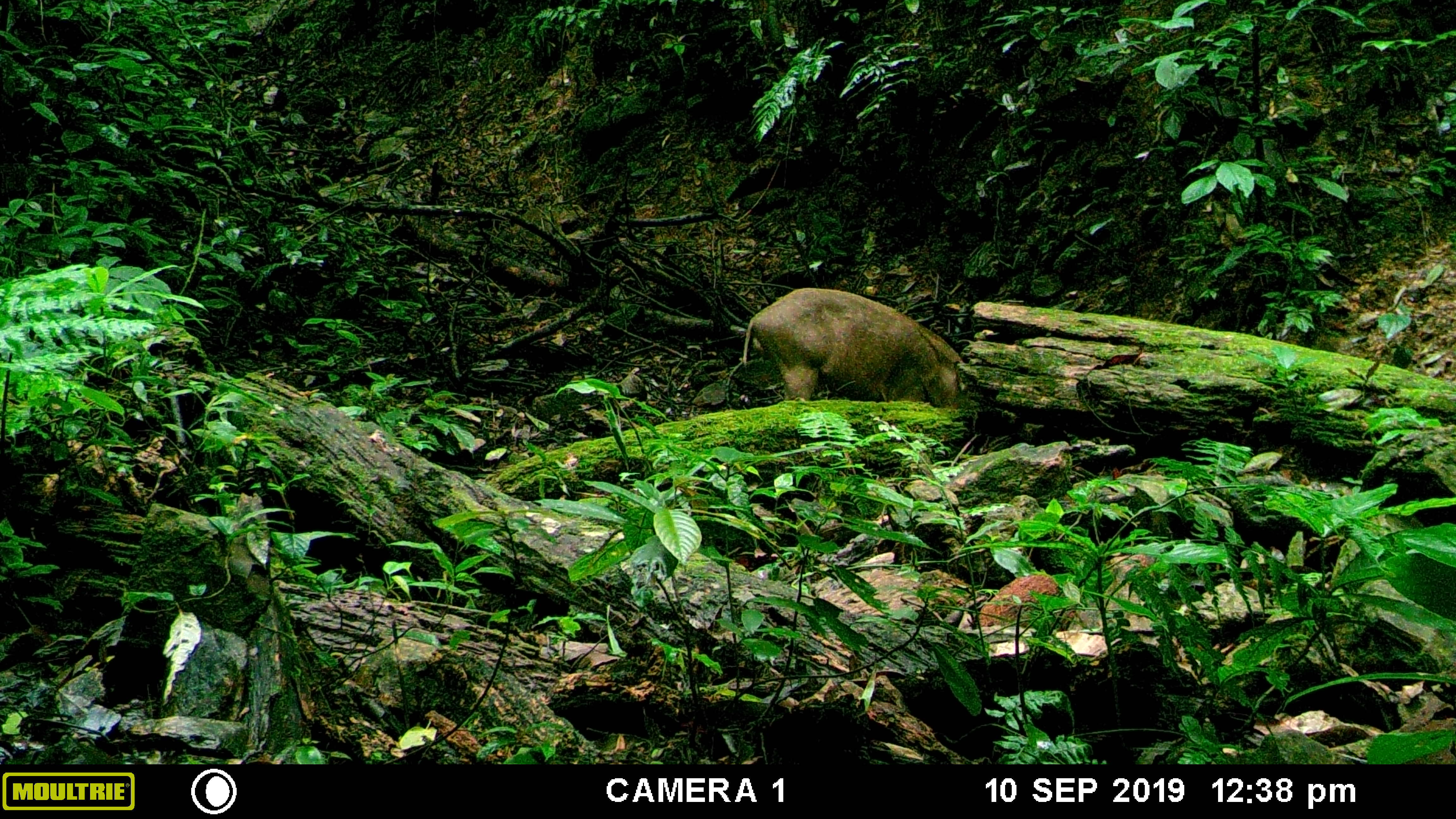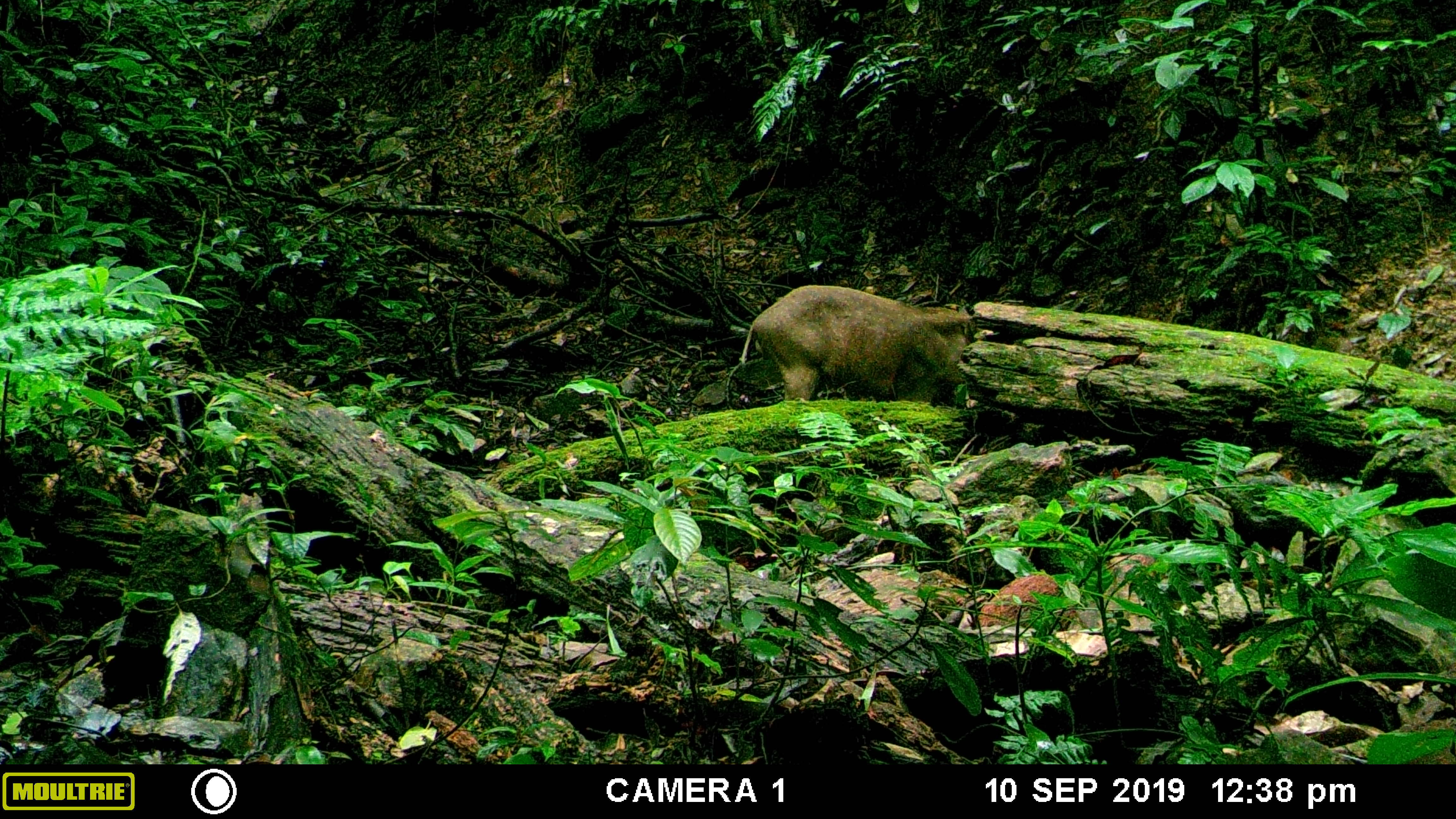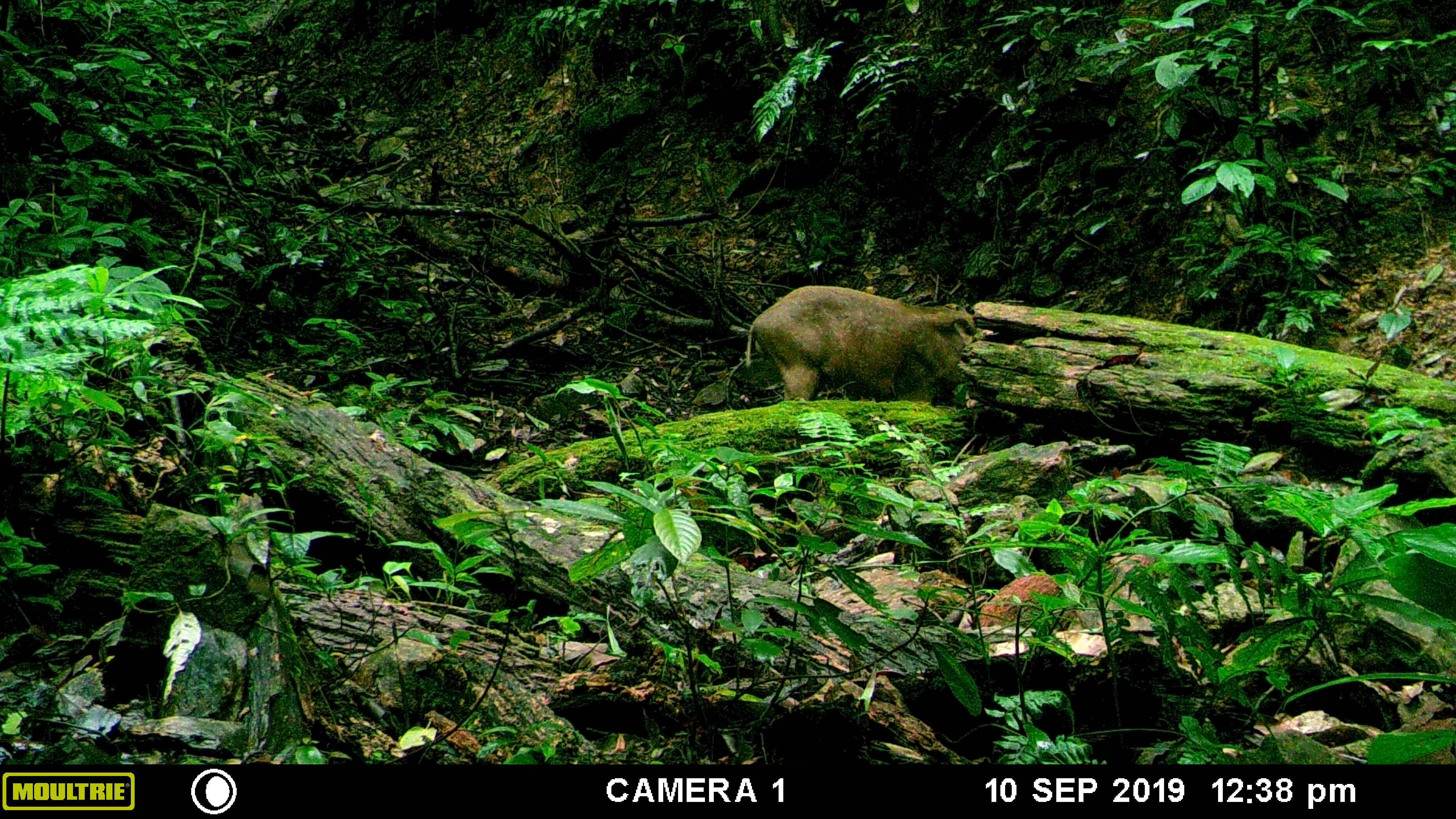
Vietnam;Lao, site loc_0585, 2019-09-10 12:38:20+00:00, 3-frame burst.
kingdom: Animalia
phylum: Chordata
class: Mammalia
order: Artiodactyla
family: Suidae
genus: Sus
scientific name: Sus scrofa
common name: eurasian wild pig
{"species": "eurasian wild pig (Sus scrofa)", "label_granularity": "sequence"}